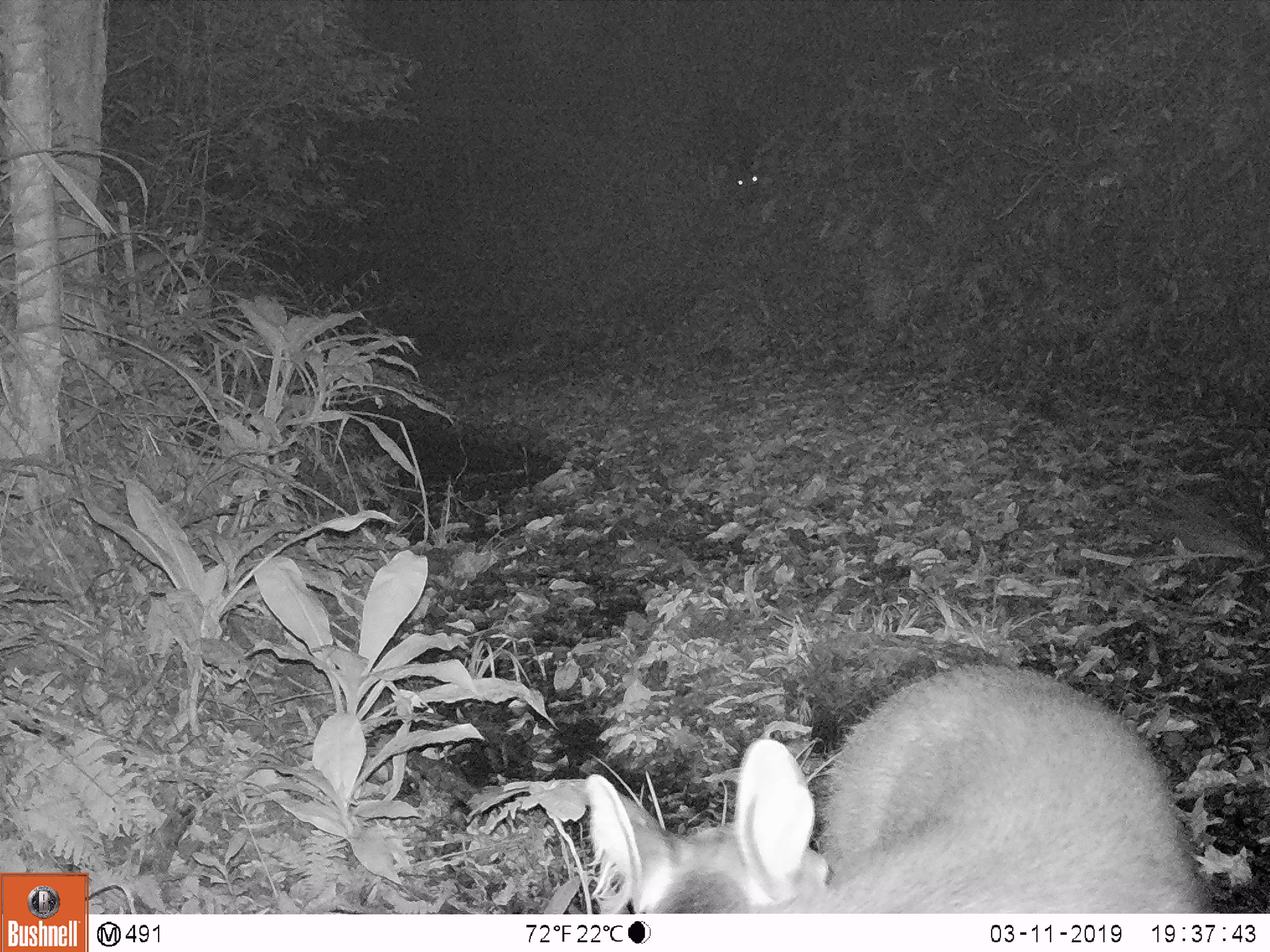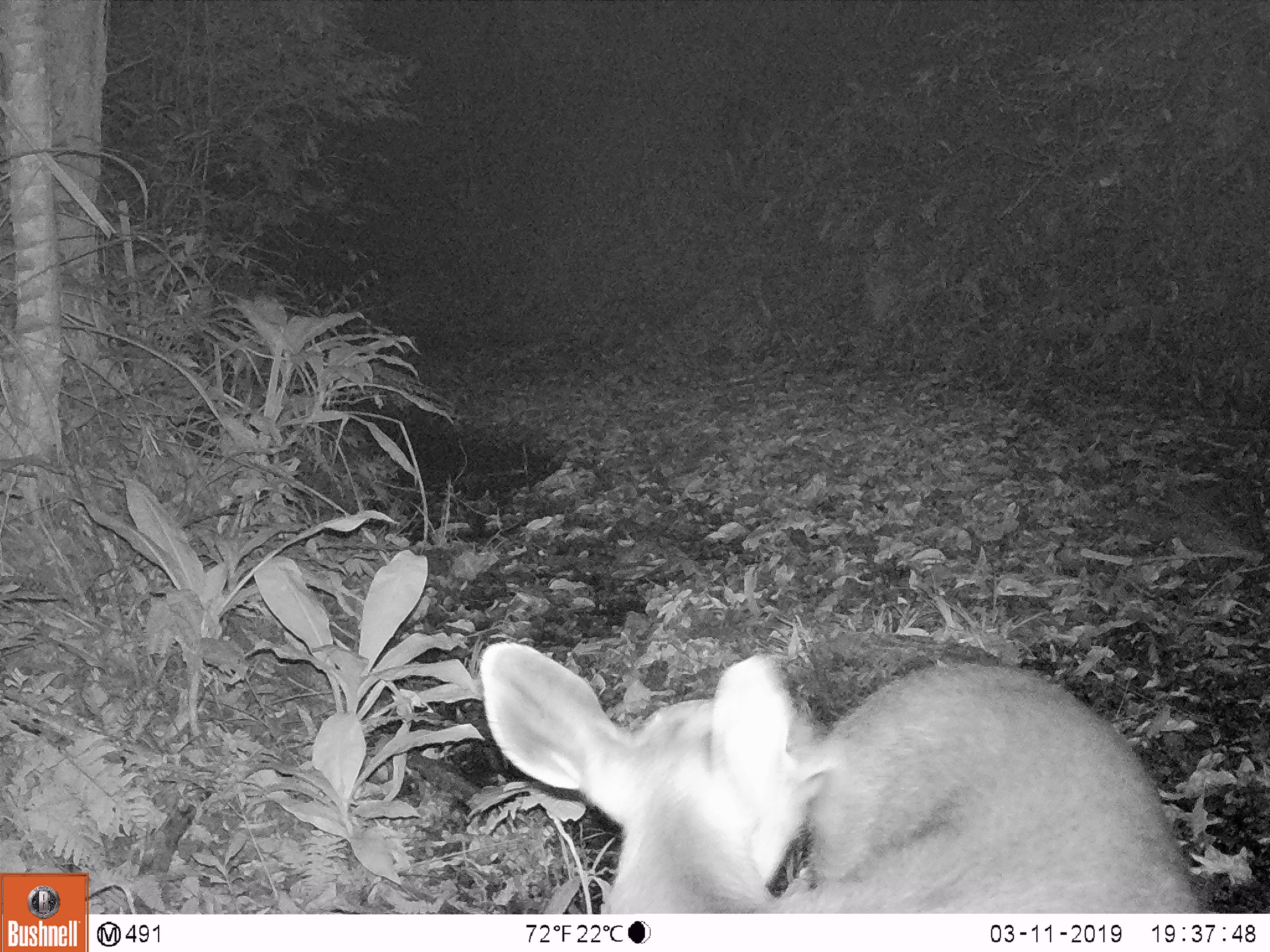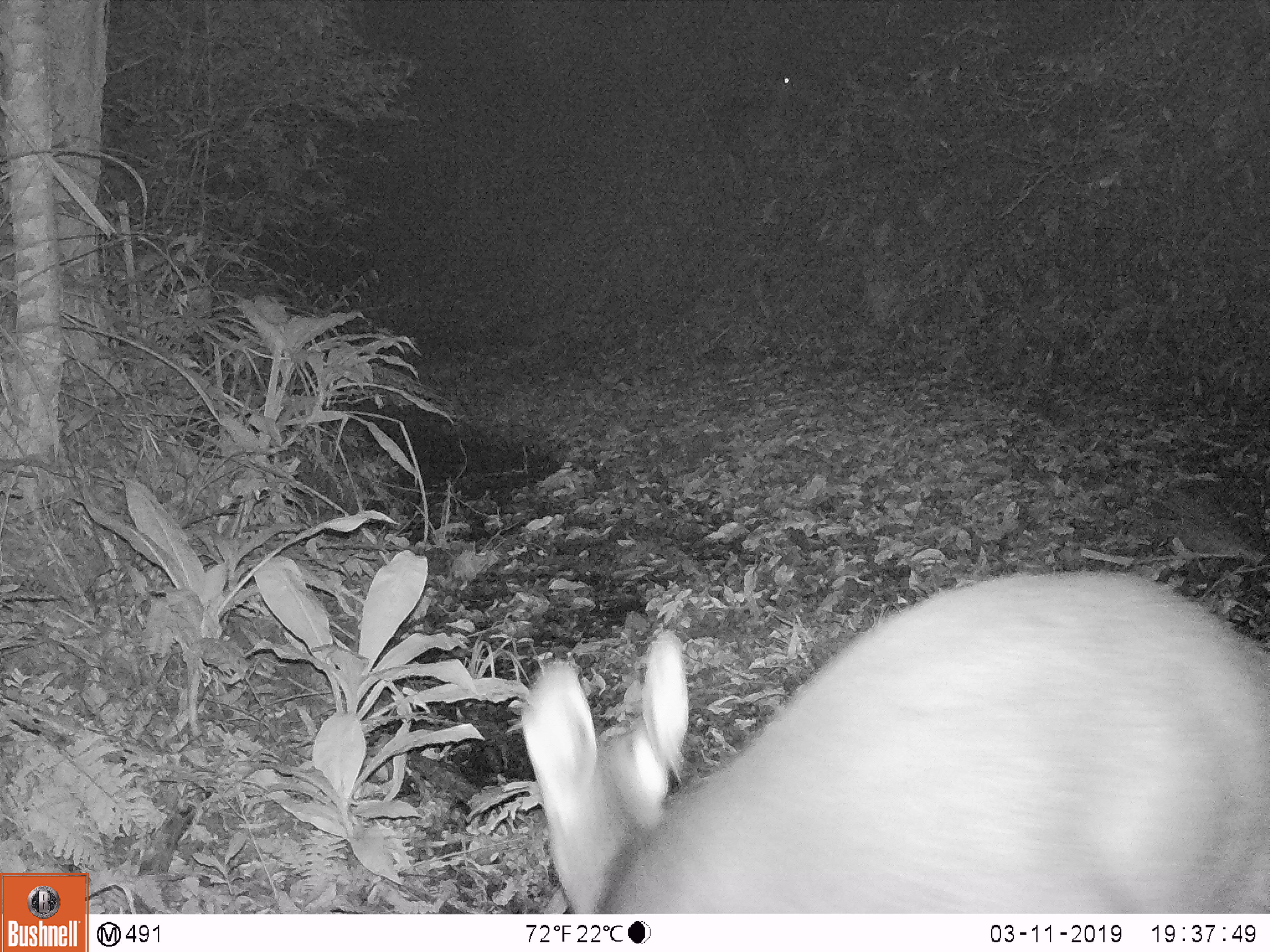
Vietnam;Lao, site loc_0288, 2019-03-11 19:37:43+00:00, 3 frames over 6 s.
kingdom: Animalia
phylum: Chordata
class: Mammalia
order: Artiodactyla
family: Cervidae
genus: Rusa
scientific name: Rusa unicolor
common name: sambar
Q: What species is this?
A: Sambar (Rusa unicolor).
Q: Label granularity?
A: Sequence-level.